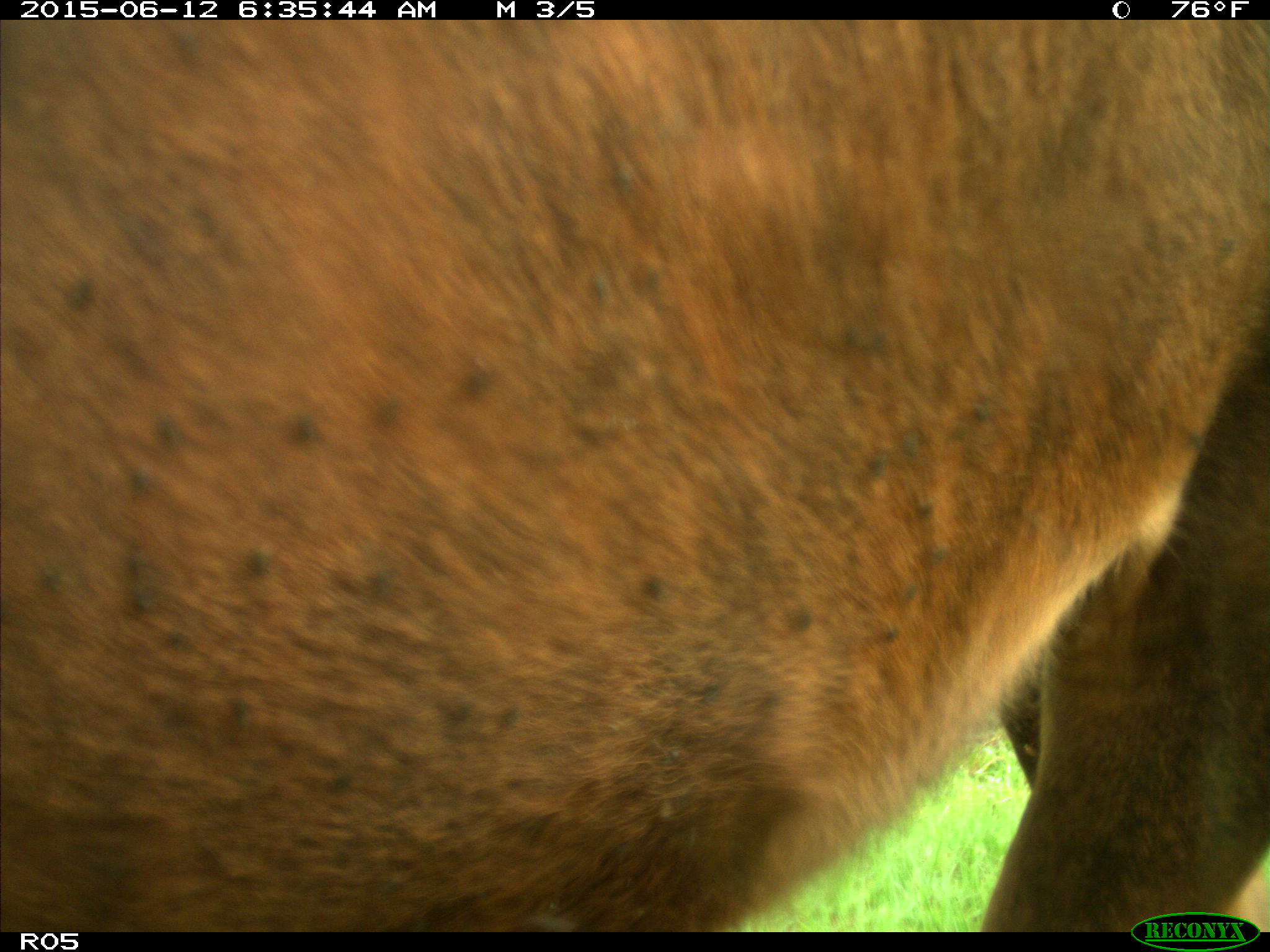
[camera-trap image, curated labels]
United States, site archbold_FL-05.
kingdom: Animalia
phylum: Chordata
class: Mammalia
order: Artiodactyla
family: Bovidae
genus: Bos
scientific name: Bos taurus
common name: domestic cow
Bos taurus (domestic cow).